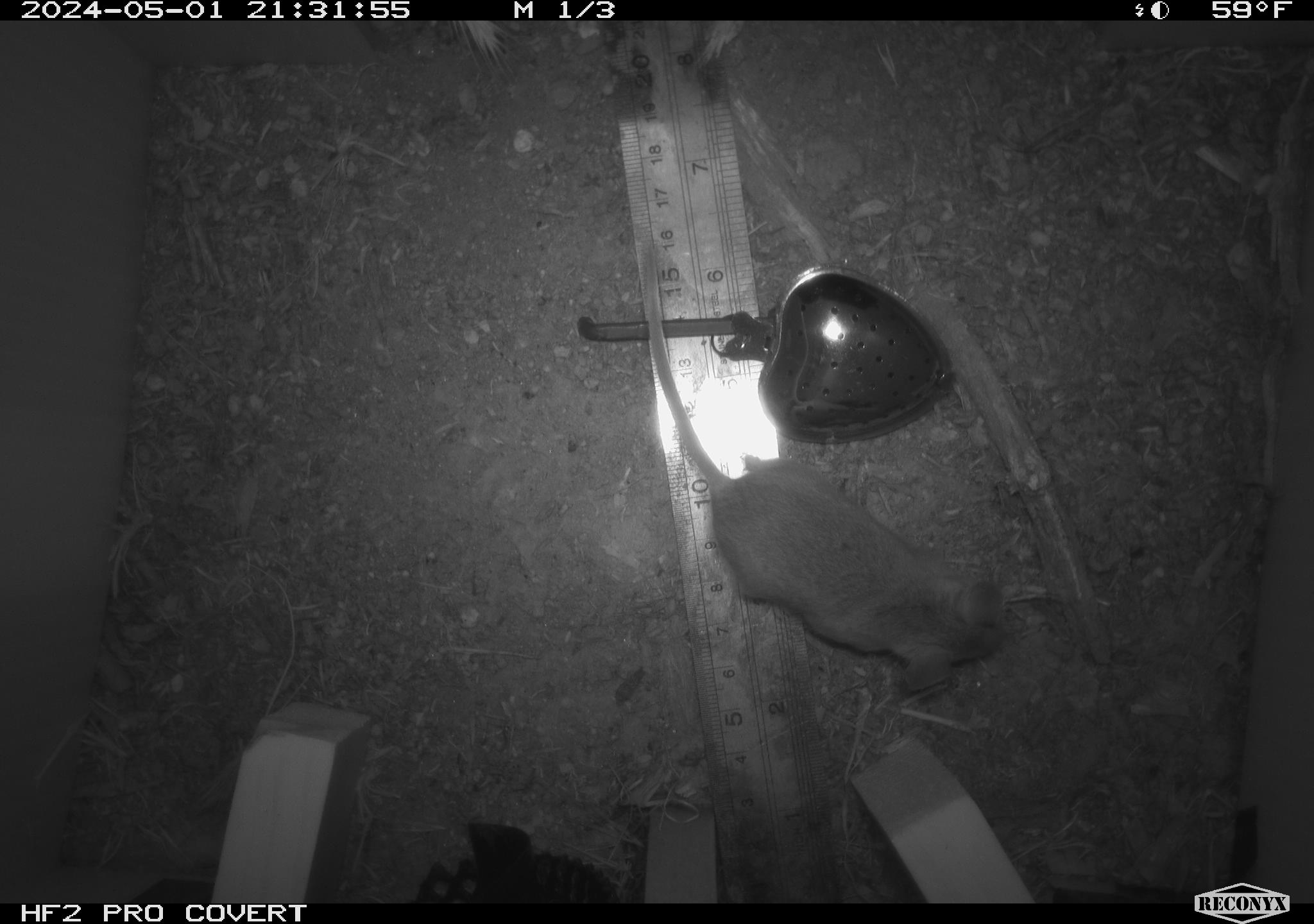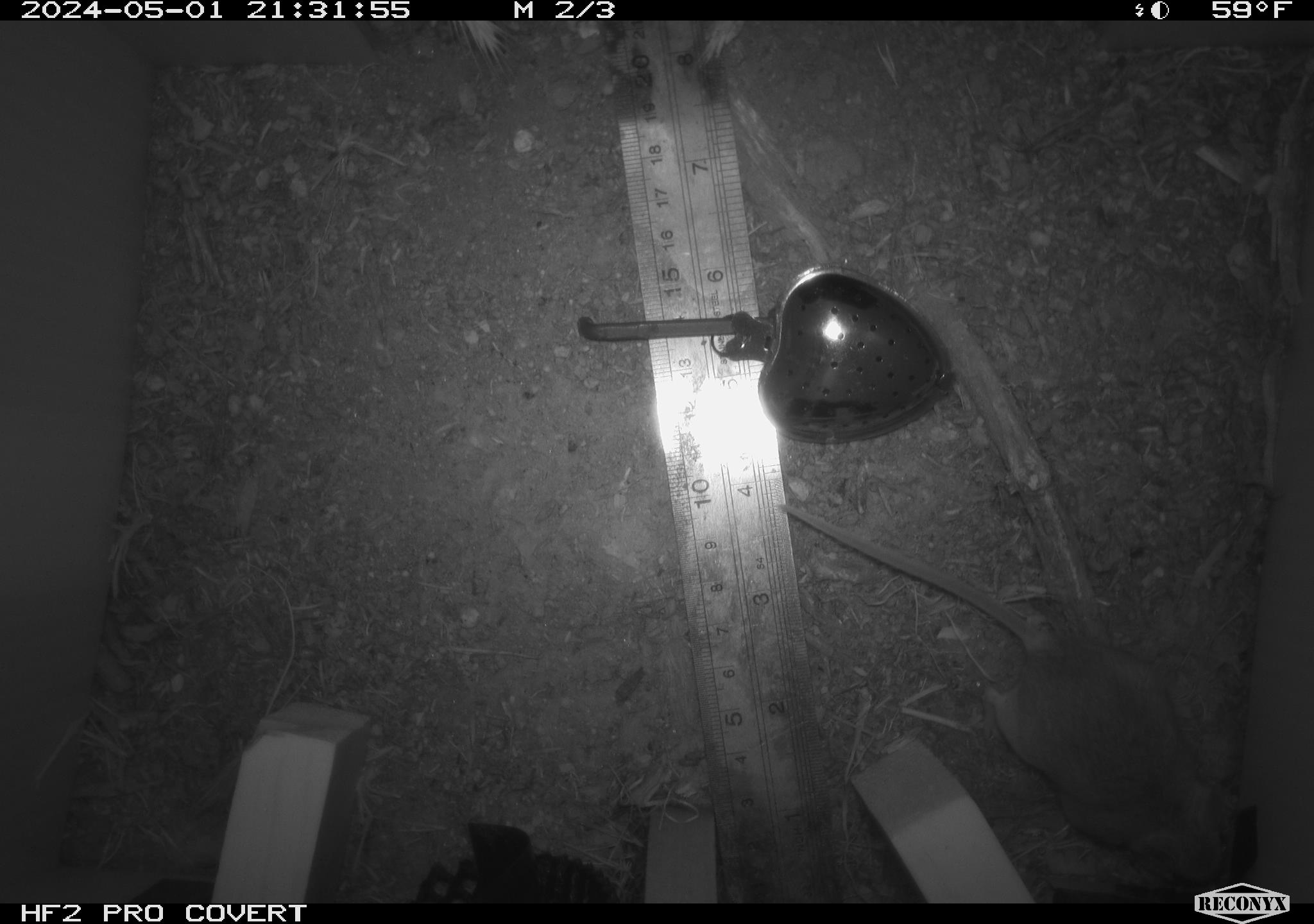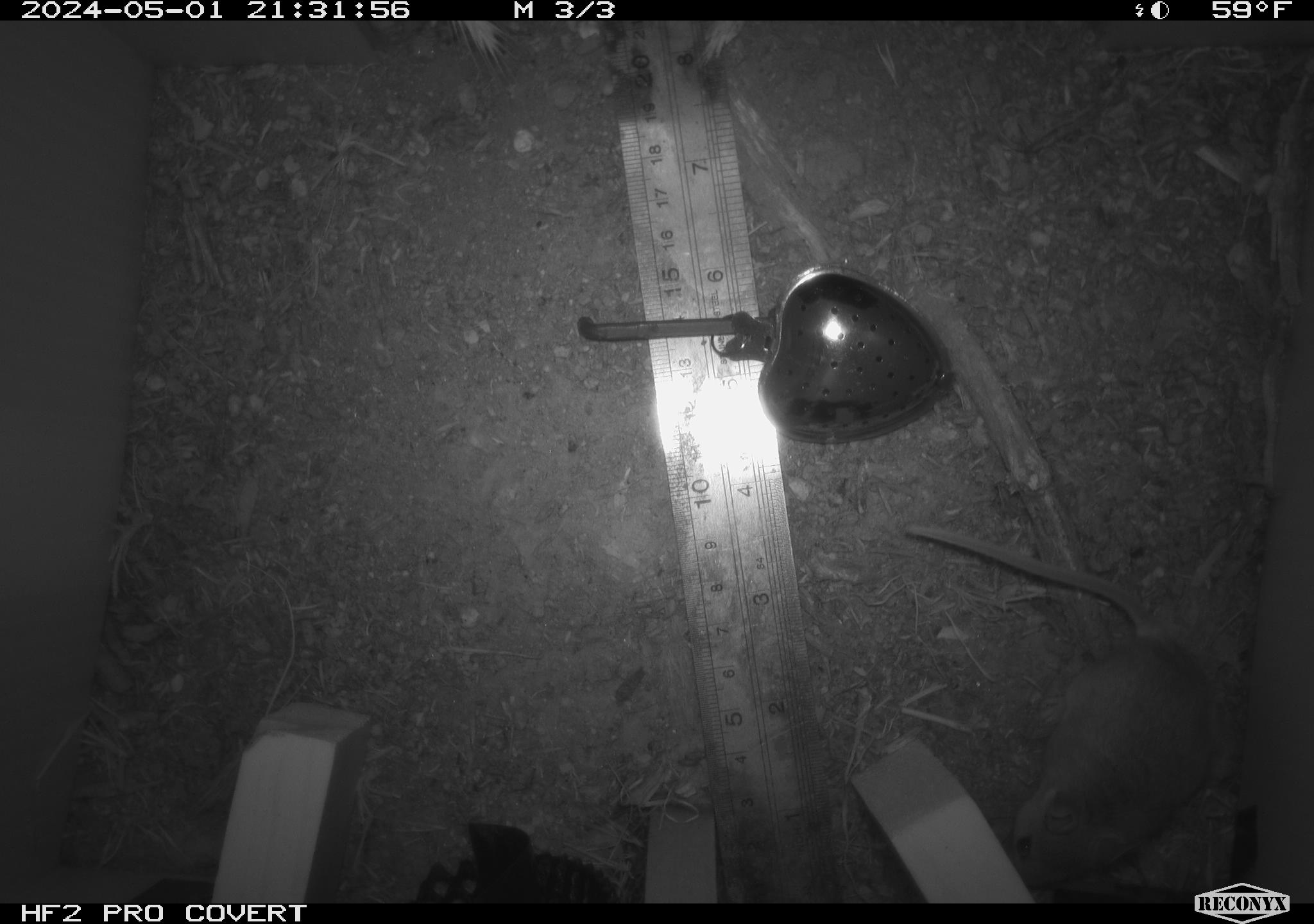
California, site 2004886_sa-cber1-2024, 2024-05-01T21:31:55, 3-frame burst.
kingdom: Animalia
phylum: Chordata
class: Mammalia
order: Rodentia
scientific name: Rodentia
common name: mouse species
Mouse species (Rodentia).